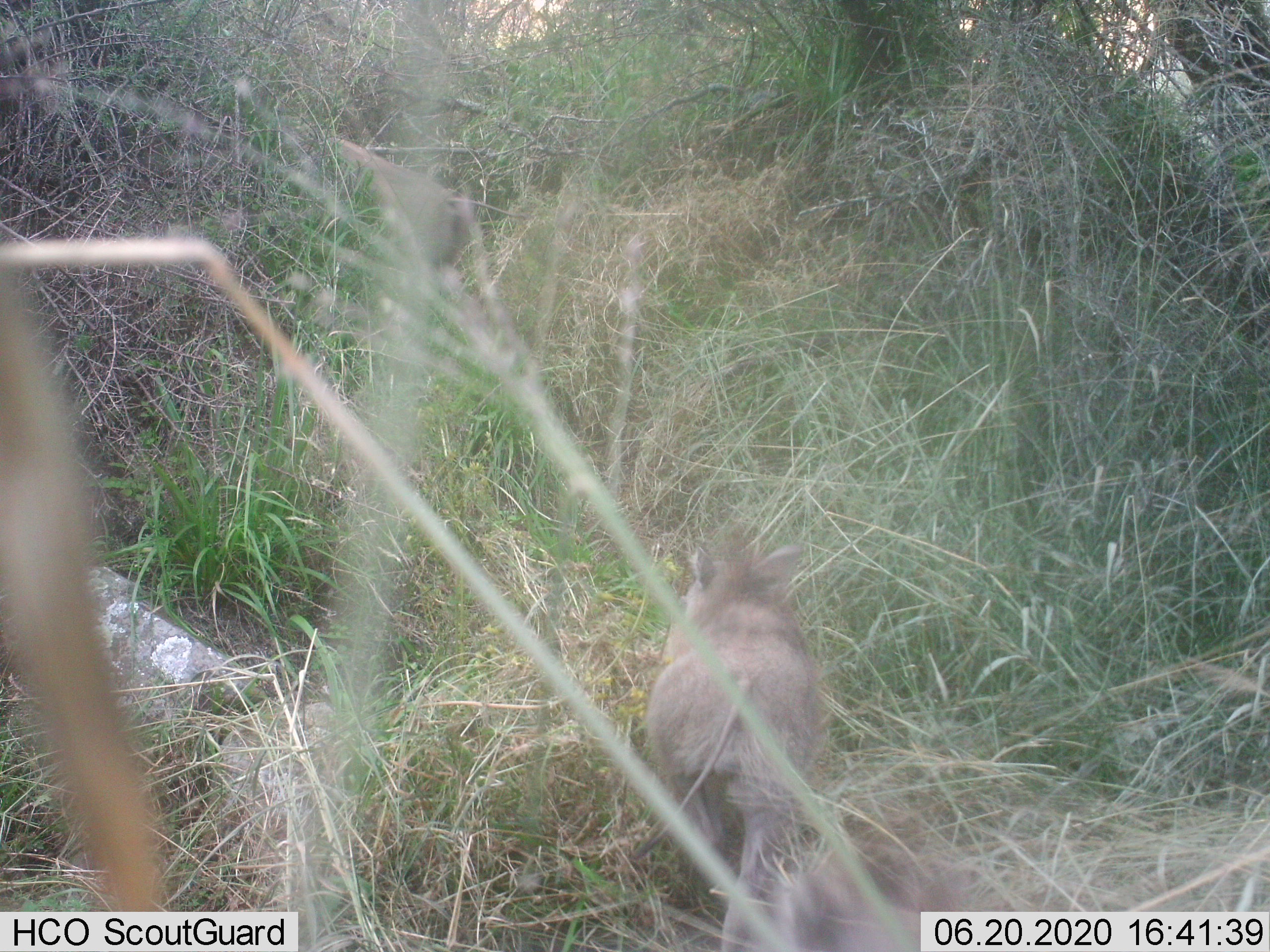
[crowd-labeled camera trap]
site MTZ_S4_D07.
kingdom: Animalia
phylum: Chordata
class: Mammalia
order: Artiodactyla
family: Suidae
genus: Phacochoerus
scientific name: Phacochoerus africanus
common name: warthog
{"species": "warthog (Phacochoerus africanus)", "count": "1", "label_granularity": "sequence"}